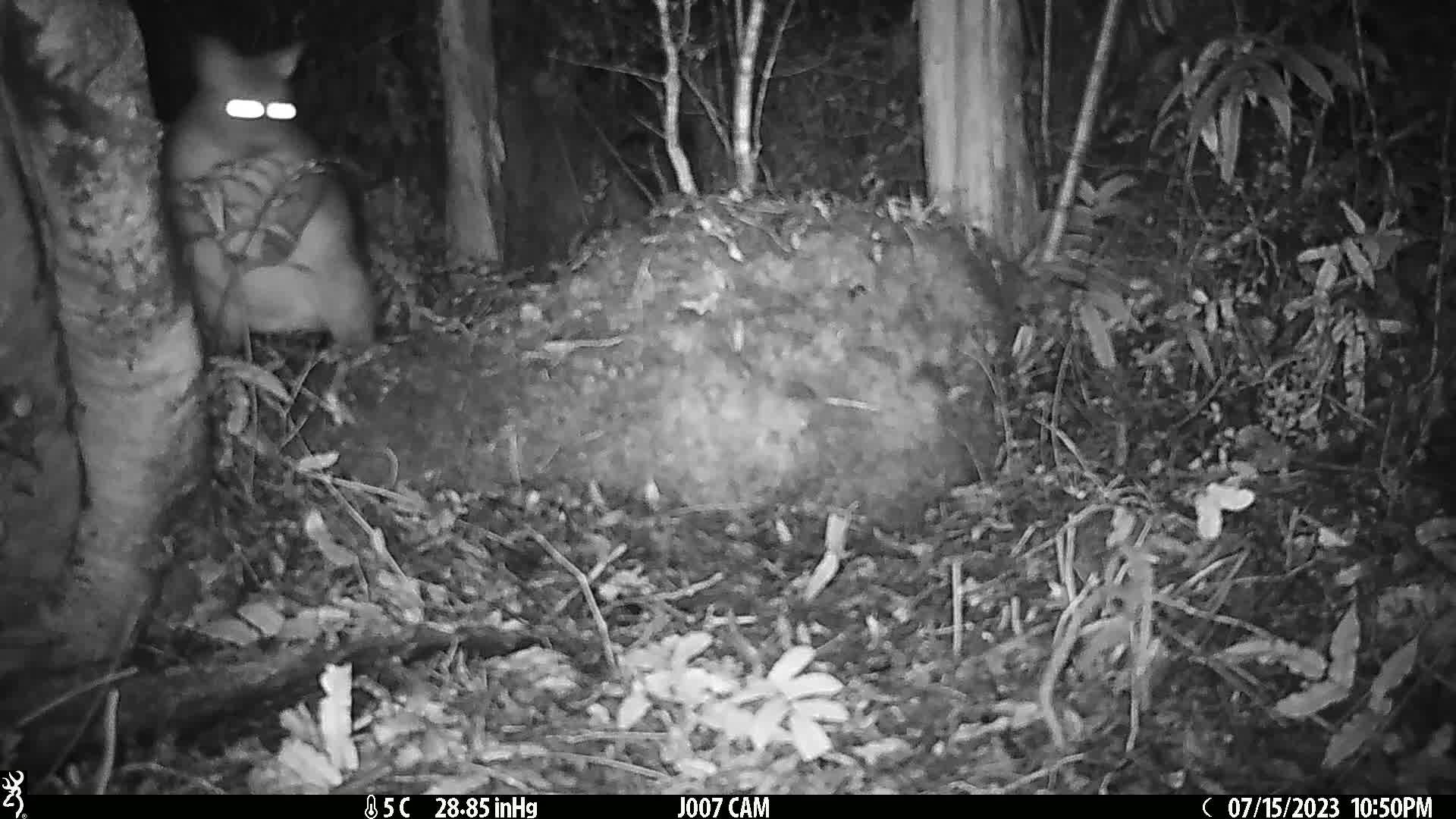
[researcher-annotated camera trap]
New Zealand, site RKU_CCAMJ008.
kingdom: Animalia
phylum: Chordata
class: Mammalia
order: Diprotodontia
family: Phalangeridae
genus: Trichosurus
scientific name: Trichosurus vulpecula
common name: common brushtail possum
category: possum